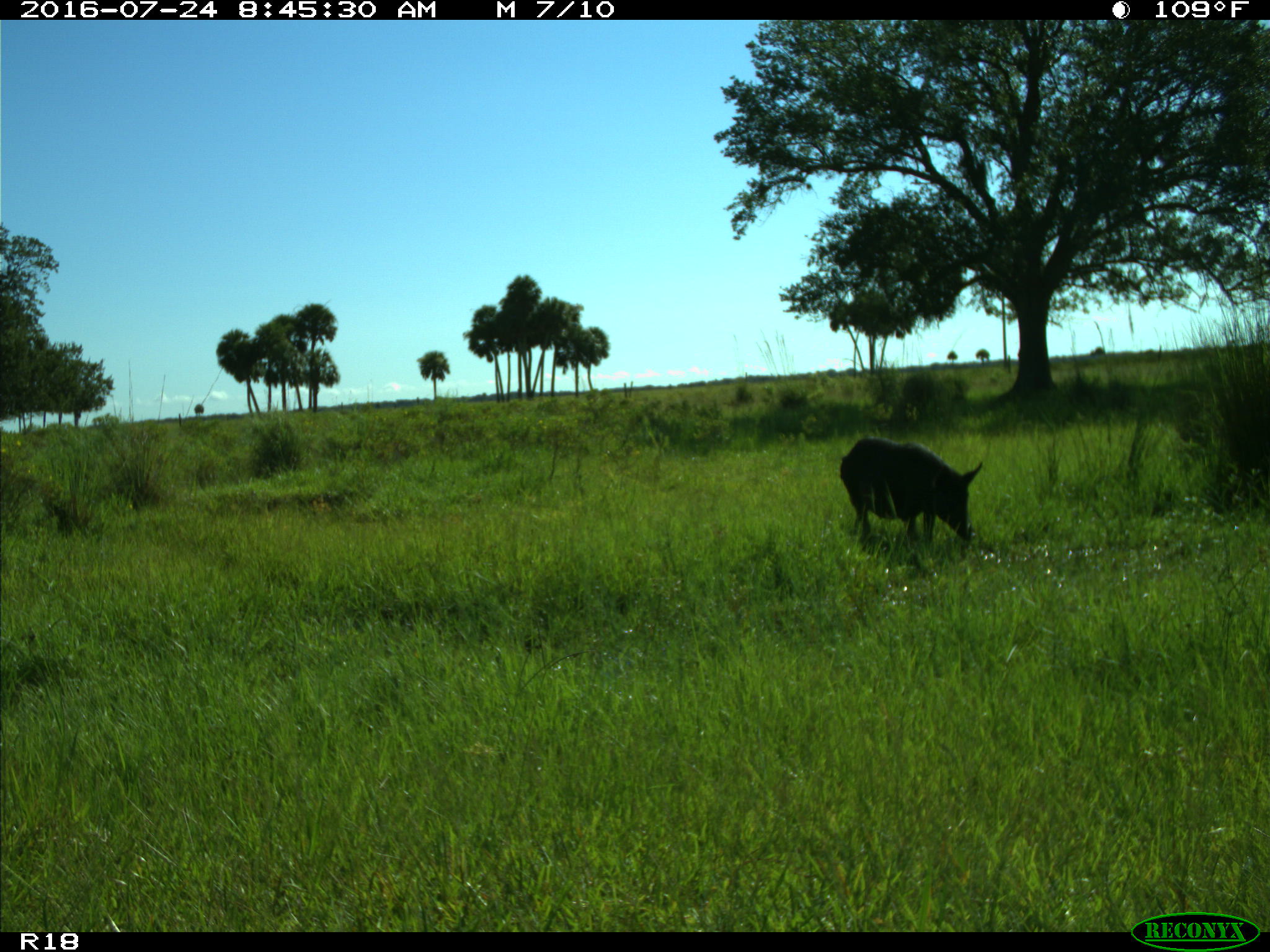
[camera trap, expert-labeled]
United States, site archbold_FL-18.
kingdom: Animalia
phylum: Chordata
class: Mammalia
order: Artiodactyla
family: Suidae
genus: Sus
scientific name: Sus scrofa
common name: wild boar